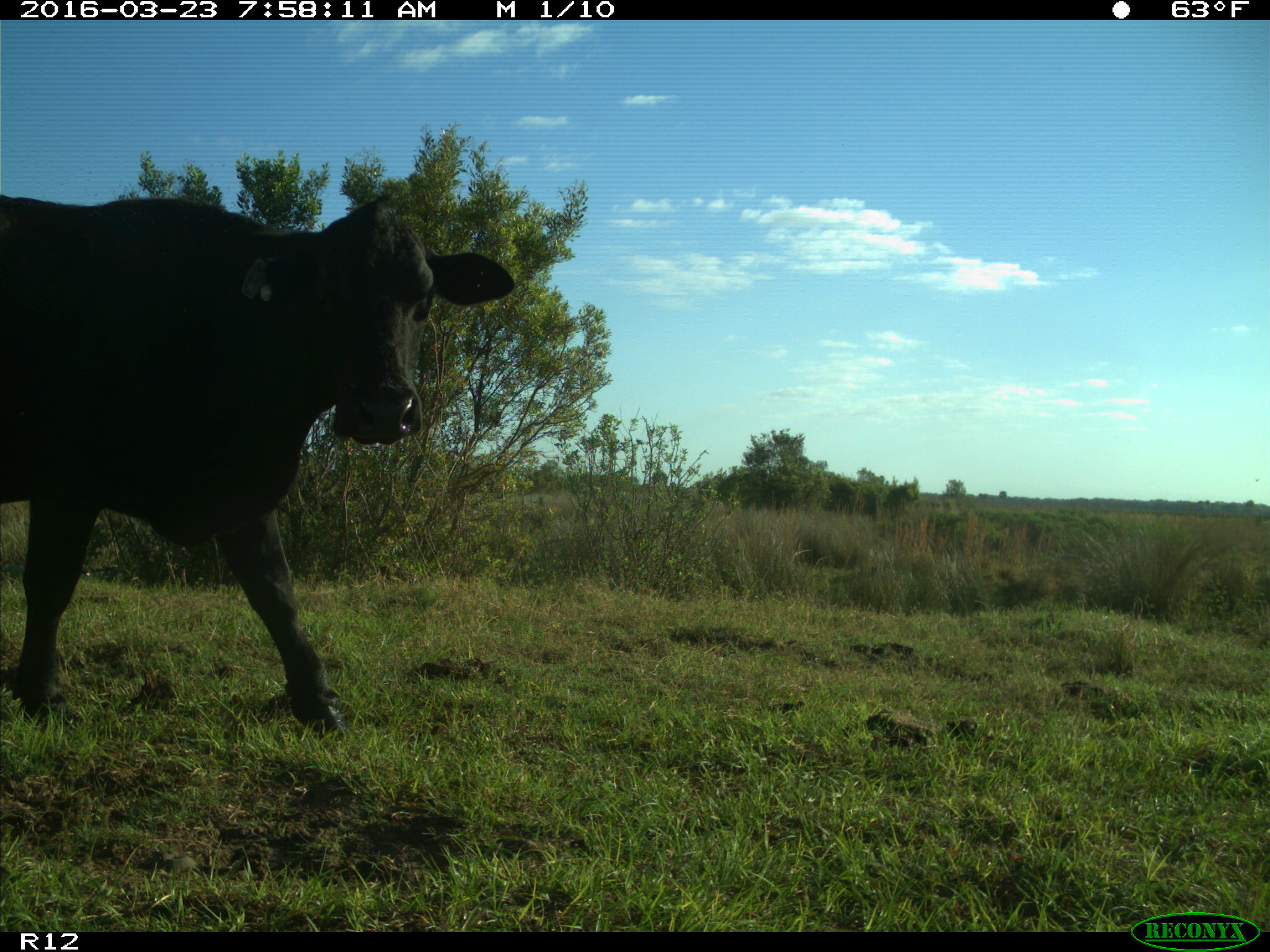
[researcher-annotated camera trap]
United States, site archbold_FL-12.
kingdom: Animalia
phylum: Chordata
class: Mammalia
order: Artiodactyla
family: Bovidae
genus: Bos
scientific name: Bos taurus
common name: domestic cow